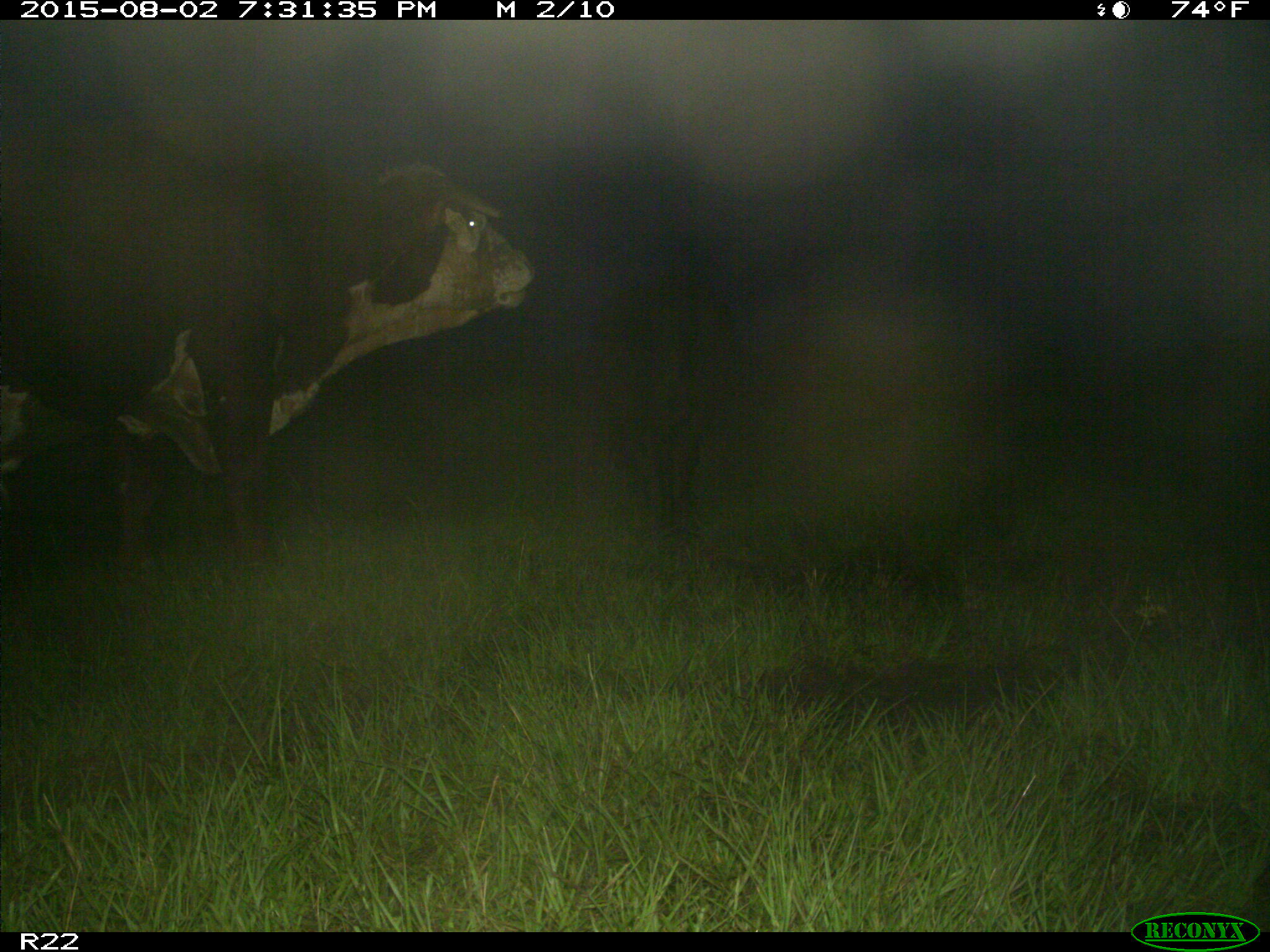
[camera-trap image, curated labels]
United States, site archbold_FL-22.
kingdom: Animalia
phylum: Chordata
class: Mammalia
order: Artiodactyla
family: Bovidae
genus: Bos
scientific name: Bos taurus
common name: domestic cow